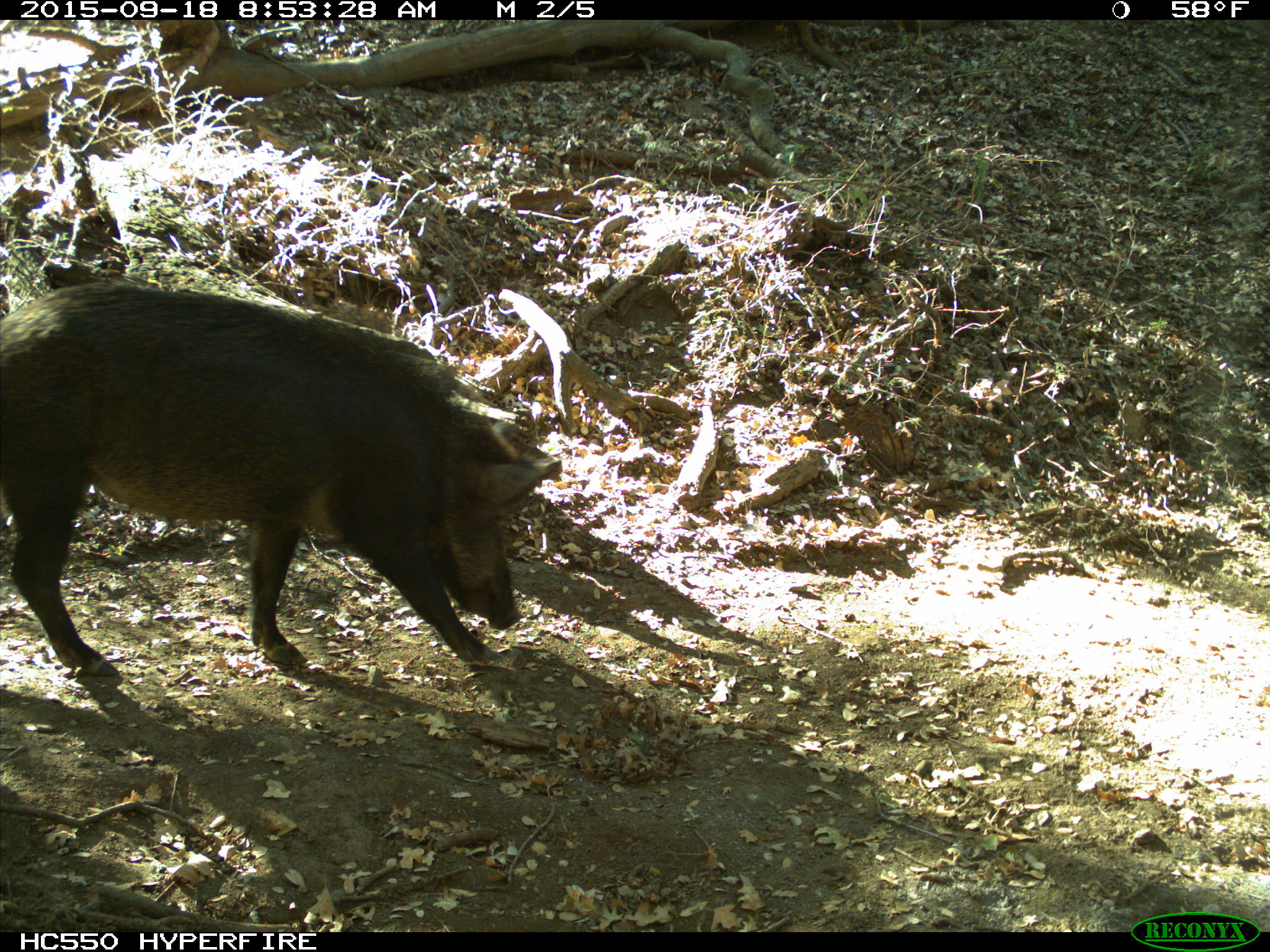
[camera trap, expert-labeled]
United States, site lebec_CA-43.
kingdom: Animalia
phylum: Chordata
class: Mammalia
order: Artiodactyla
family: Suidae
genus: Sus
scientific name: Sus scrofa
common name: wild boar